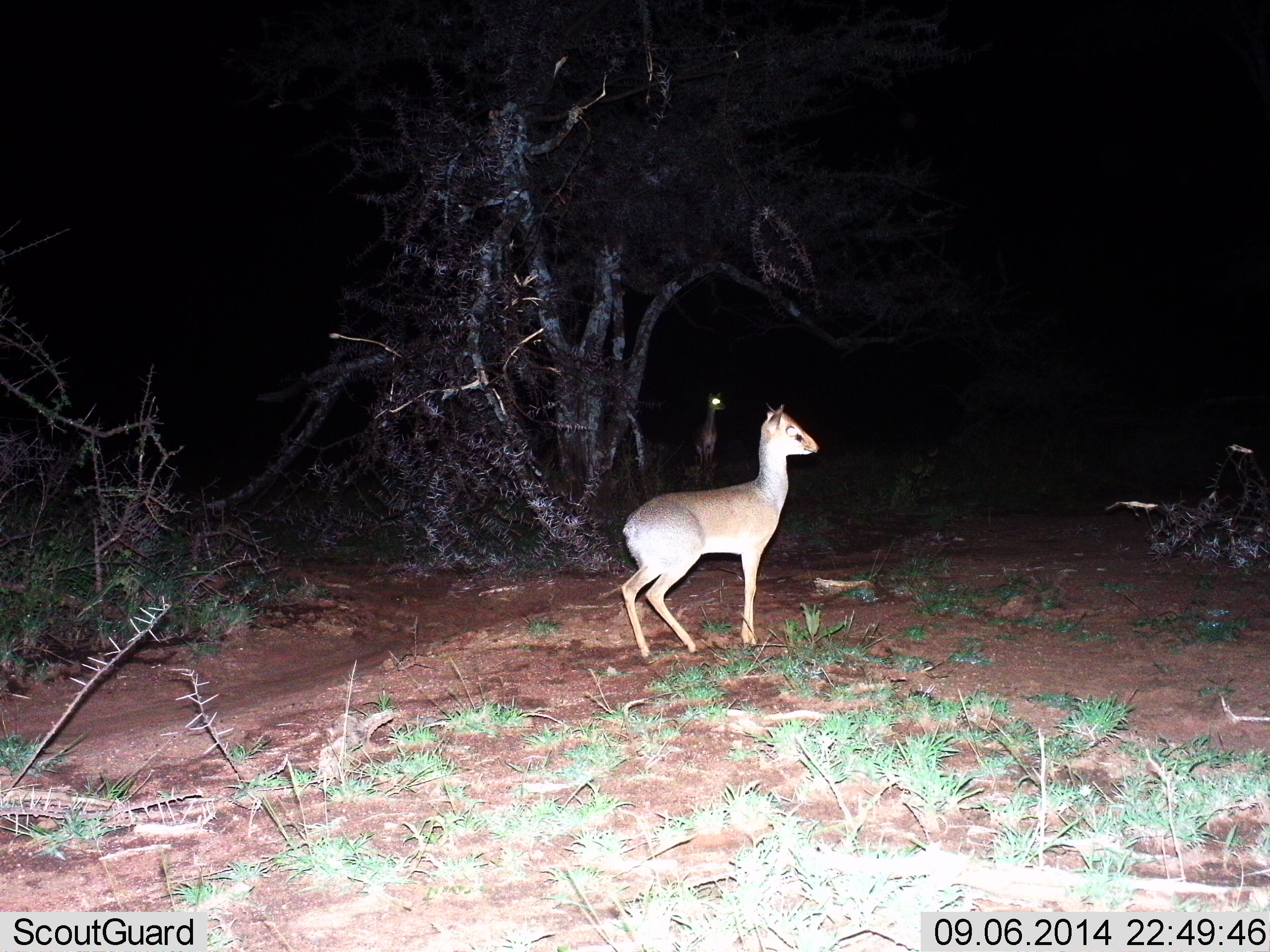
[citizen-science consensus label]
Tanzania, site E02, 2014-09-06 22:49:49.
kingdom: Animalia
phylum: Chordata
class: Mammalia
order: Artiodactyla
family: Bovidae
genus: Madoqua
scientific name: Madoqua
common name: dikdik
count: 1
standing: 90%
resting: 0%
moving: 20%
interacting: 0%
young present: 0%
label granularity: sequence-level